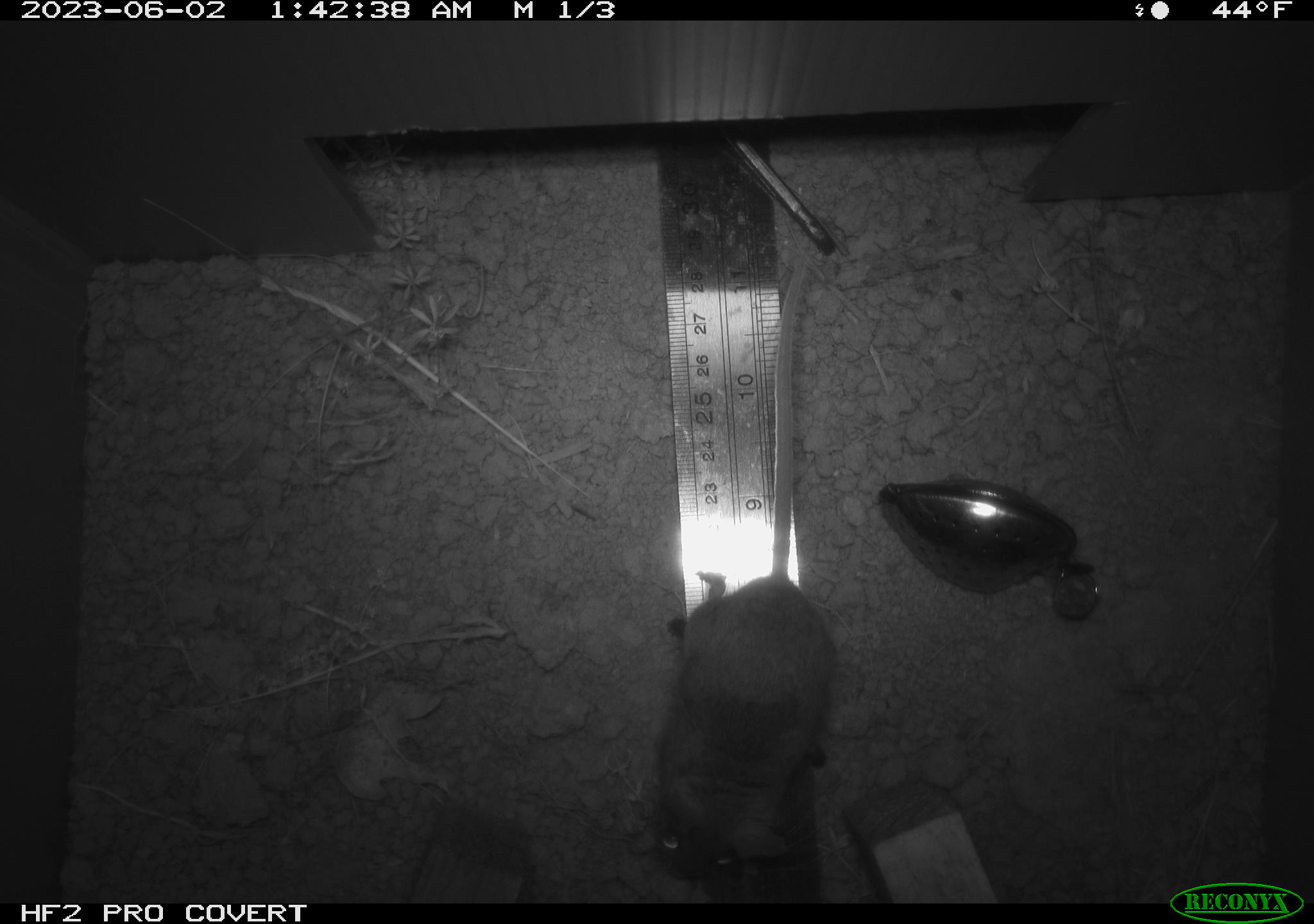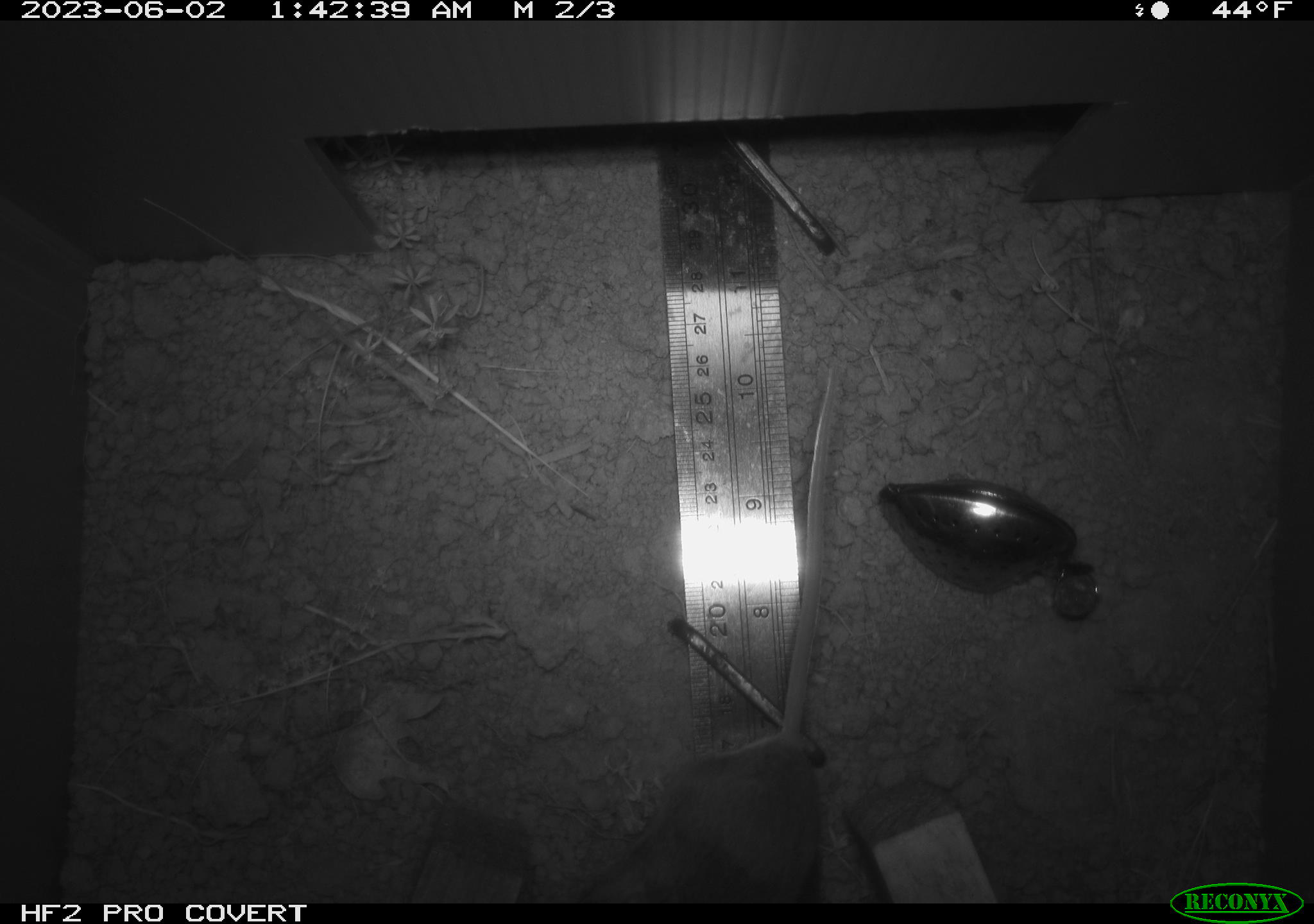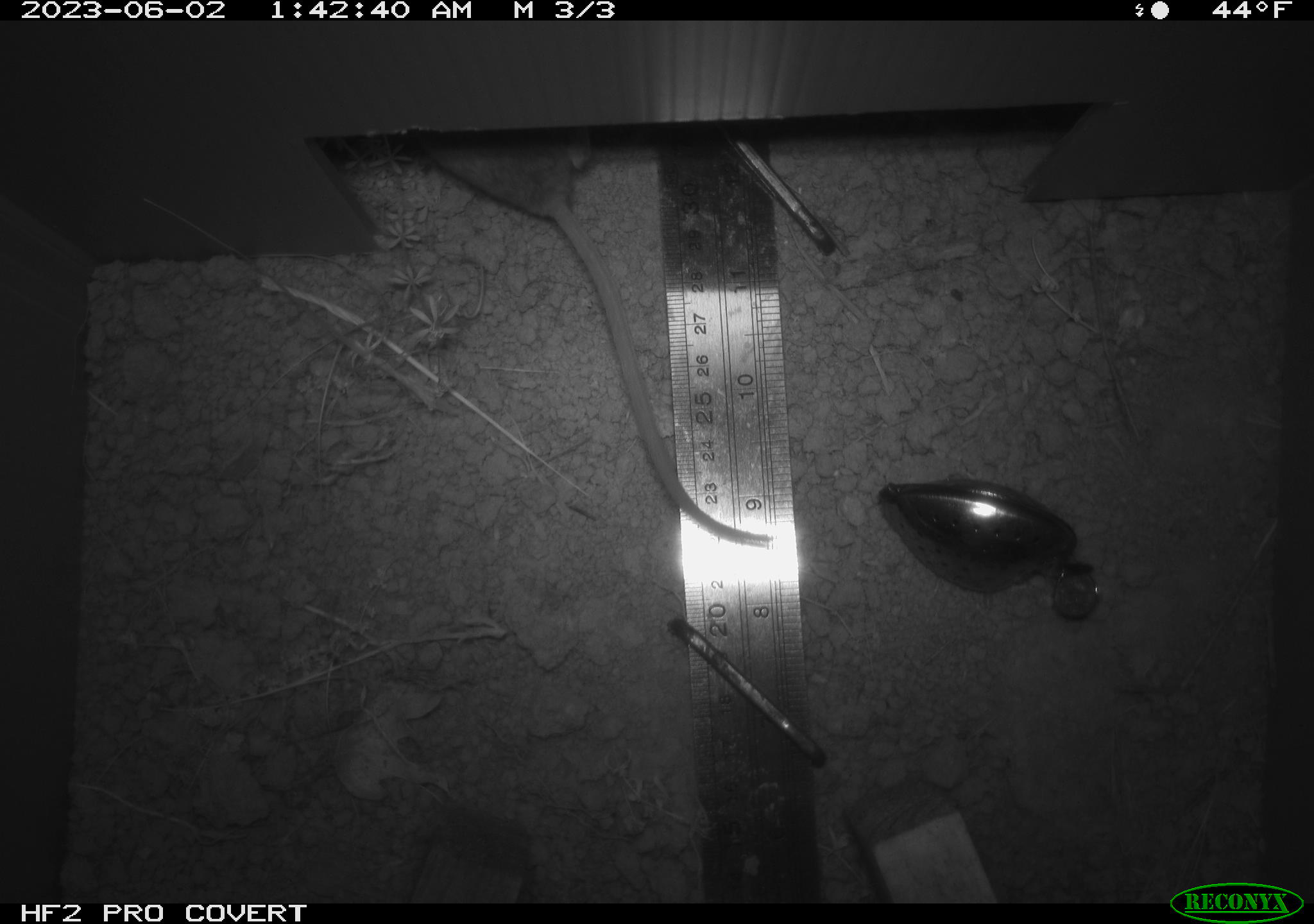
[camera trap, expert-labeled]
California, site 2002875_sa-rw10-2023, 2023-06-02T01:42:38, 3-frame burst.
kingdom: Animalia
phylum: Chordata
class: Mammalia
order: Rodentia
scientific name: Rodentia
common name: mouse species